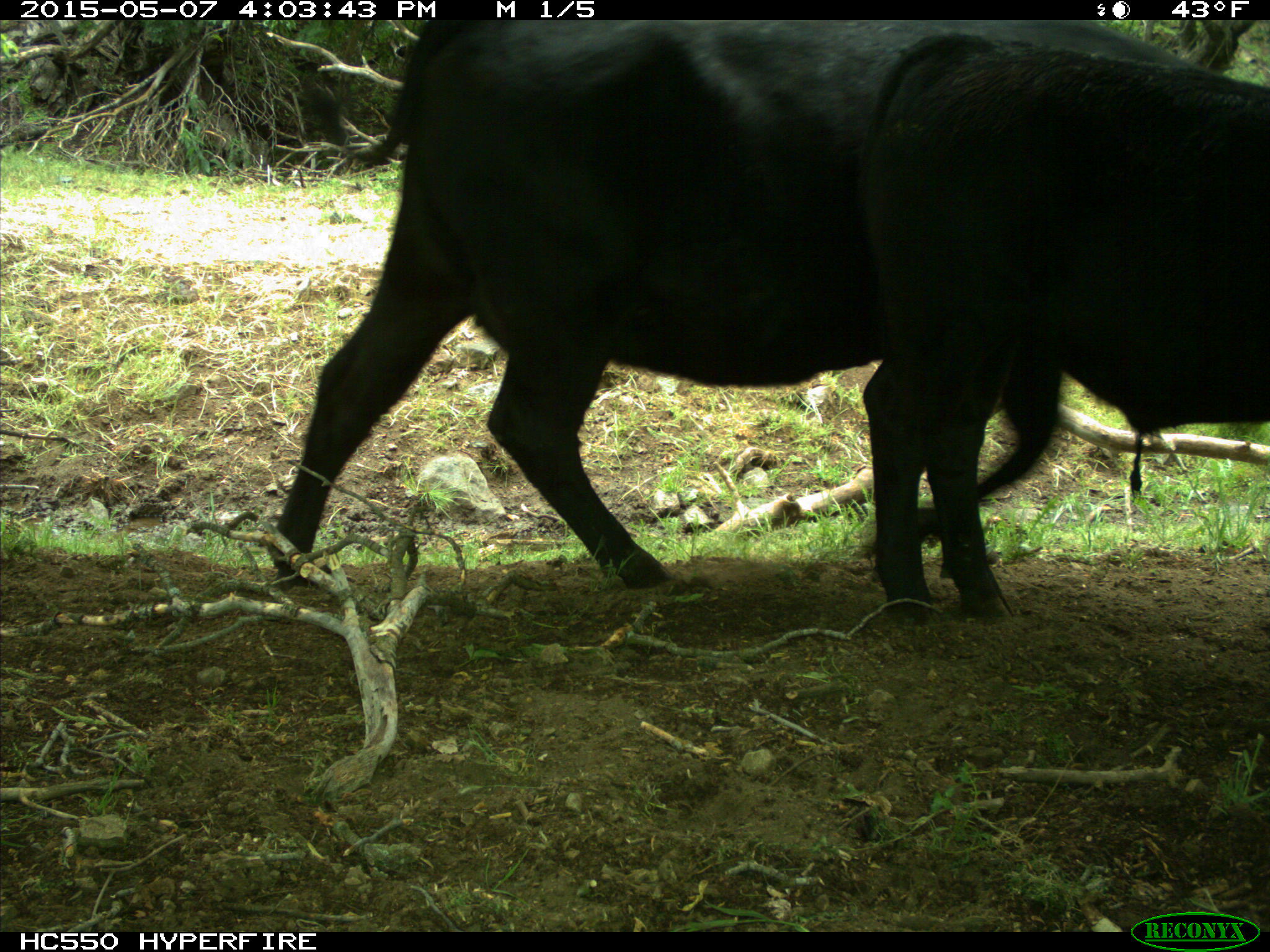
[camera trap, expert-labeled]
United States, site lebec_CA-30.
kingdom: Animalia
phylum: Chordata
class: Mammalia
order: Artiodactyla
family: Bovidae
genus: Bos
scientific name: Bos taurus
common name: domestic cow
Bos taurus (domestic cow).